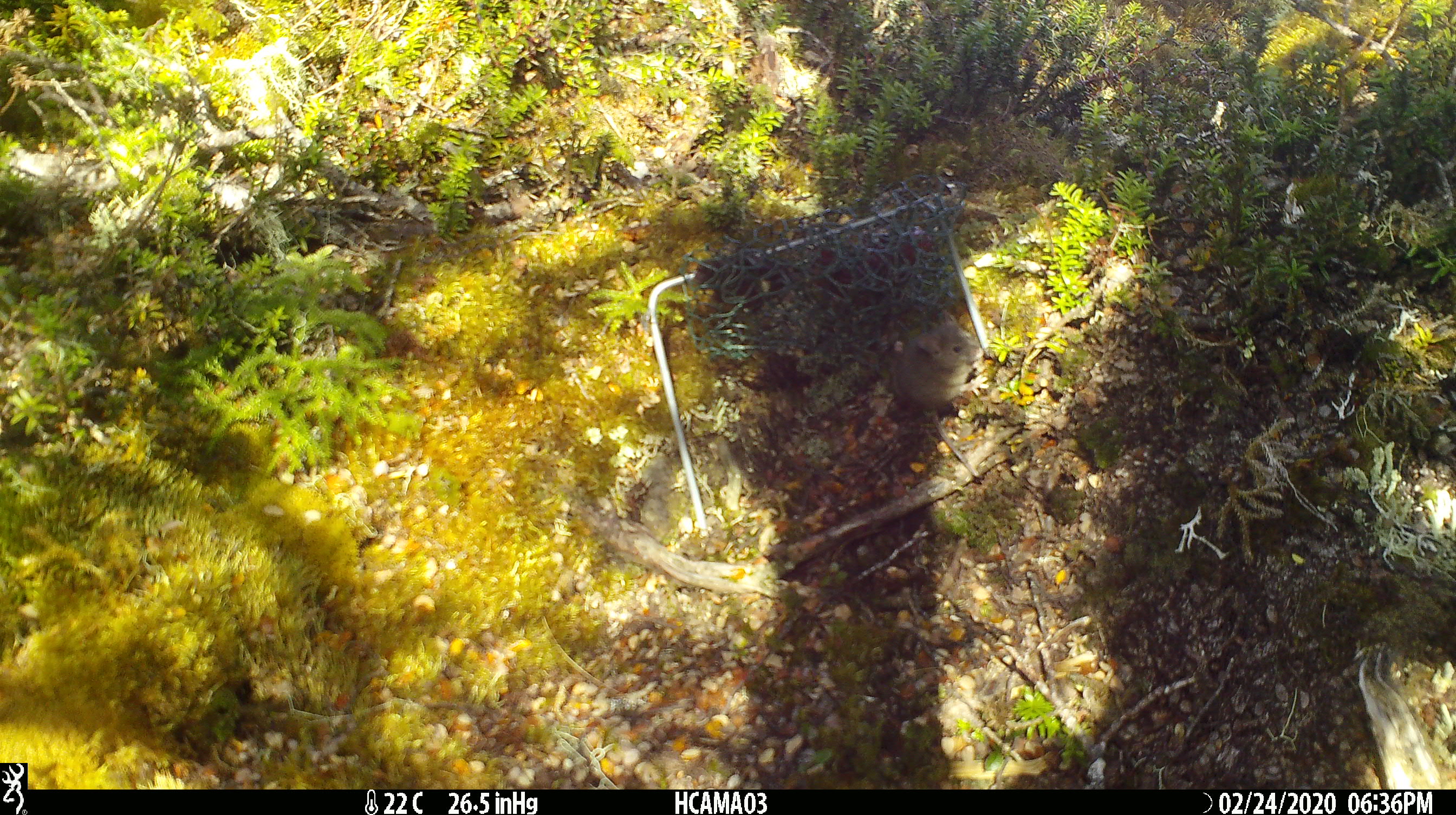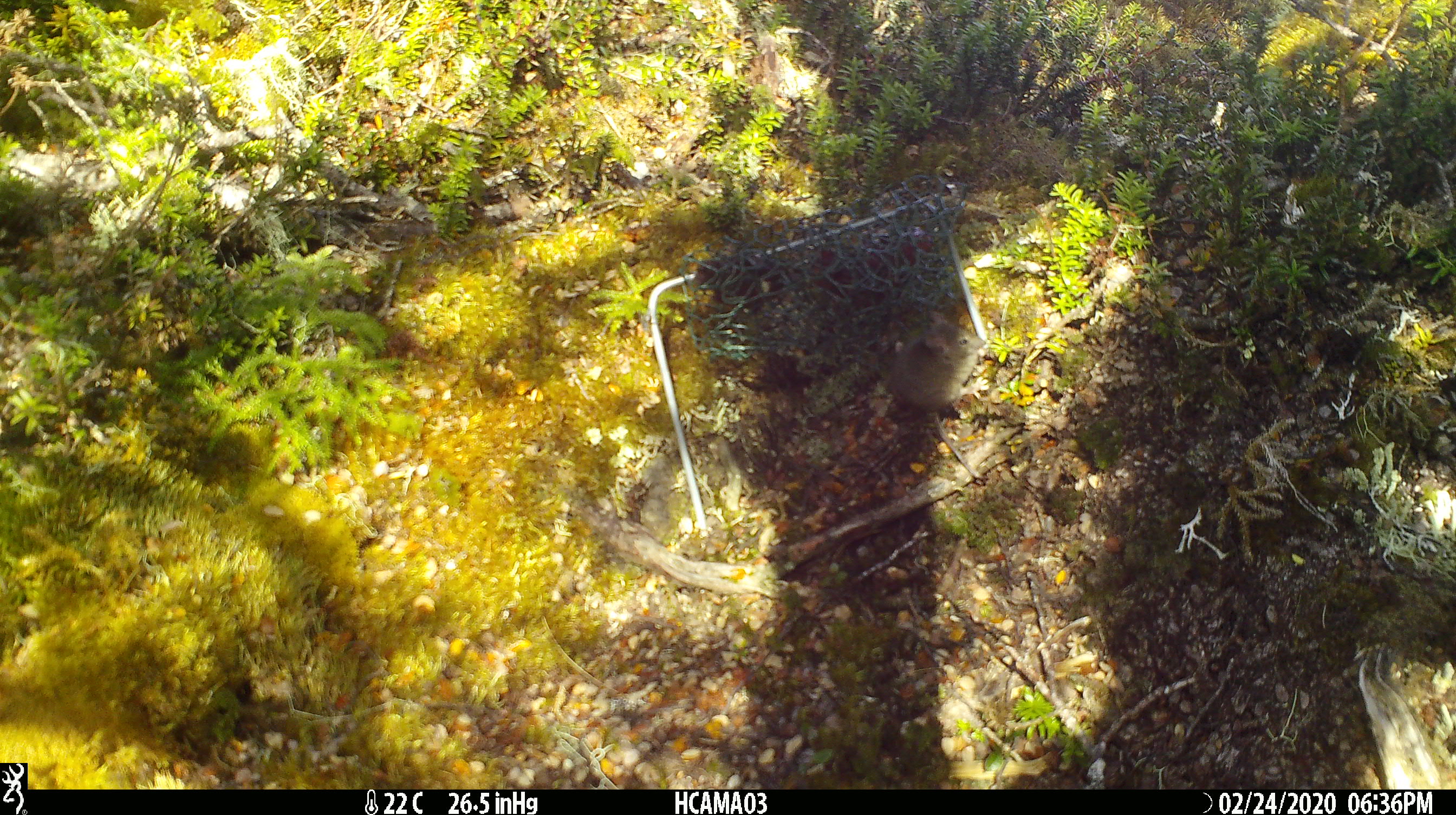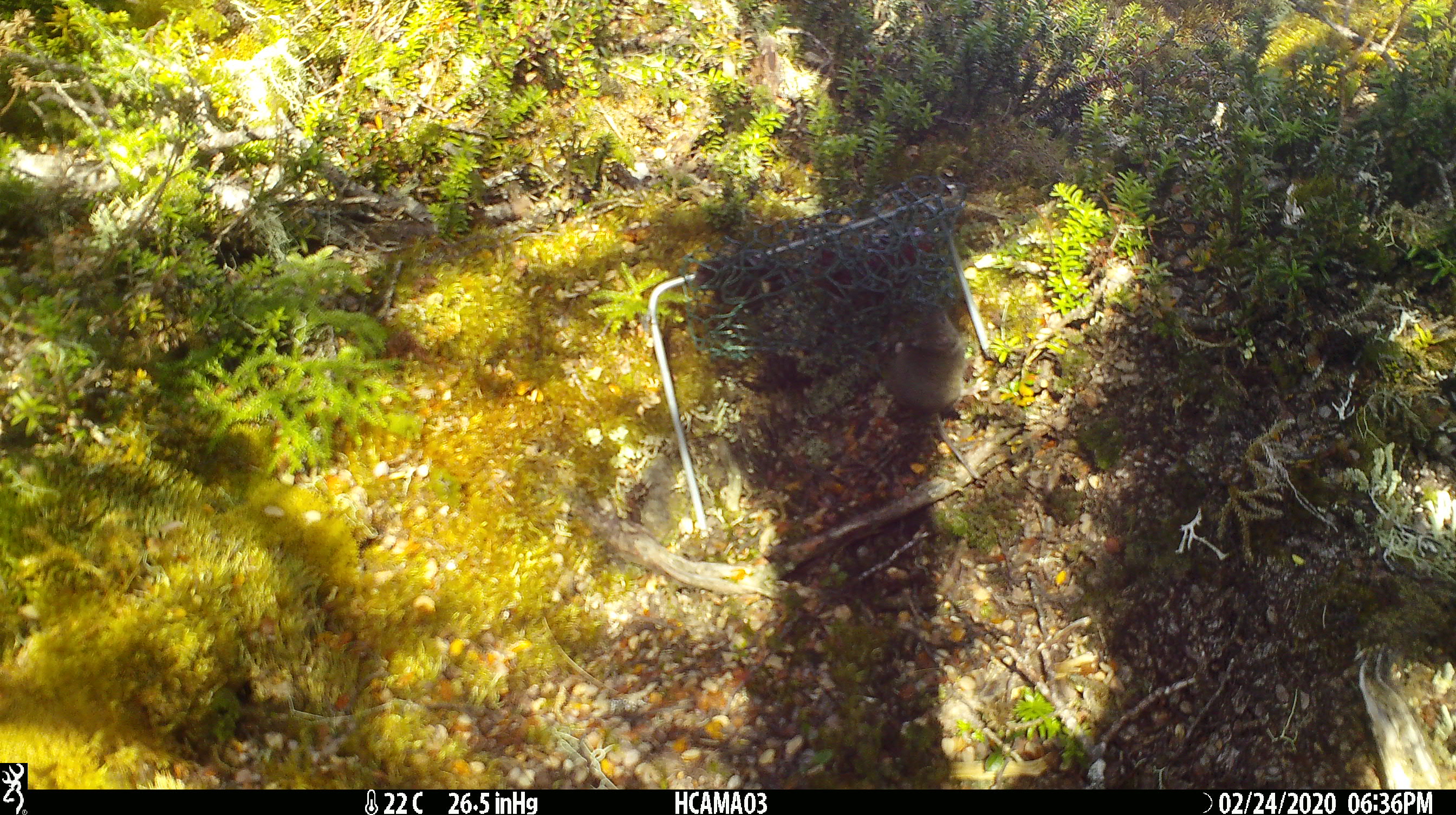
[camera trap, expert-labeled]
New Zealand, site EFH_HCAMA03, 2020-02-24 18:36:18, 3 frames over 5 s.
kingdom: Animalia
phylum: Chordata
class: Mammalia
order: Rodentia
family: Muridae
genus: Mus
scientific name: Mus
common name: mouse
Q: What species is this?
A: Mouse (Mus).